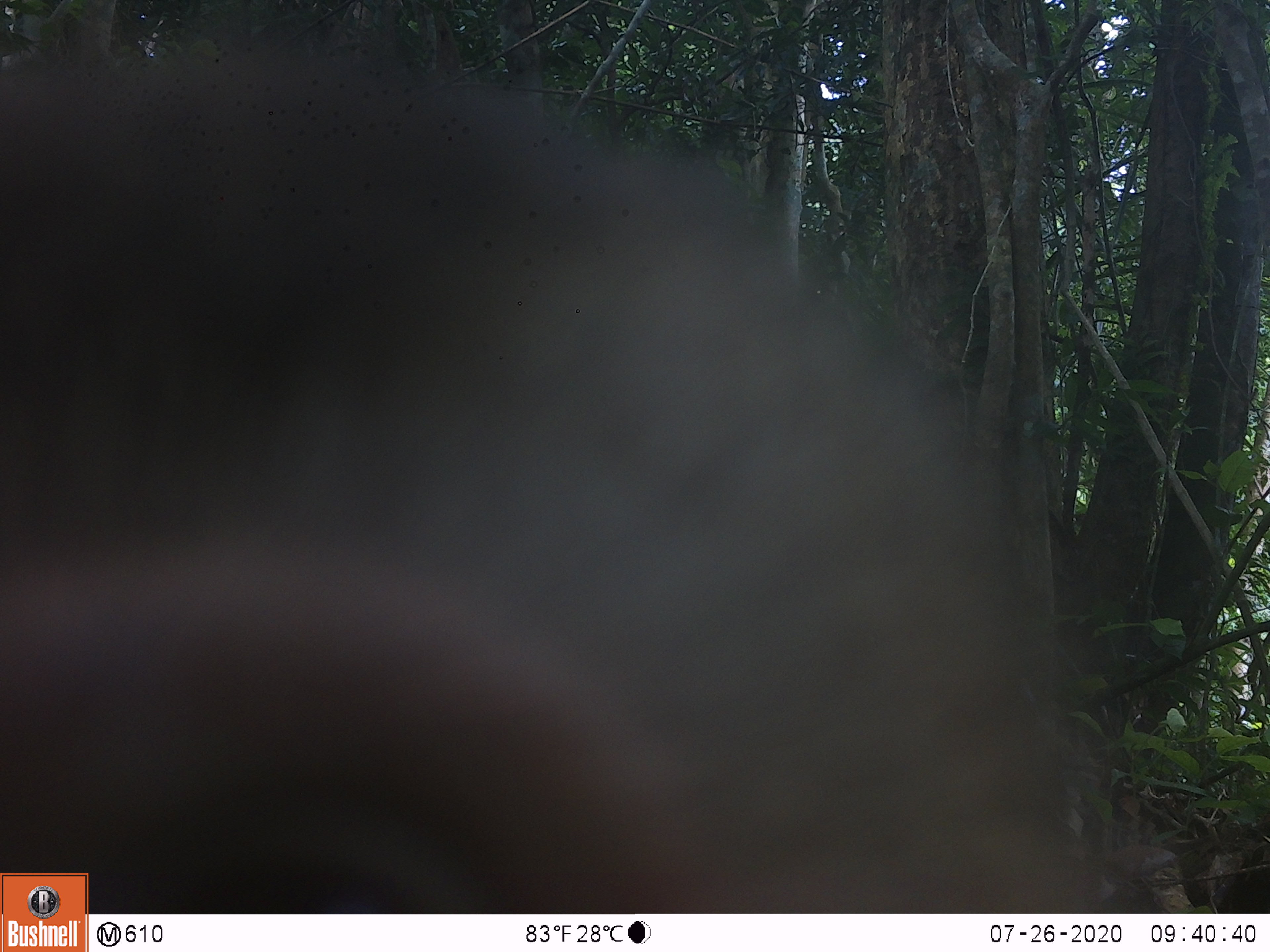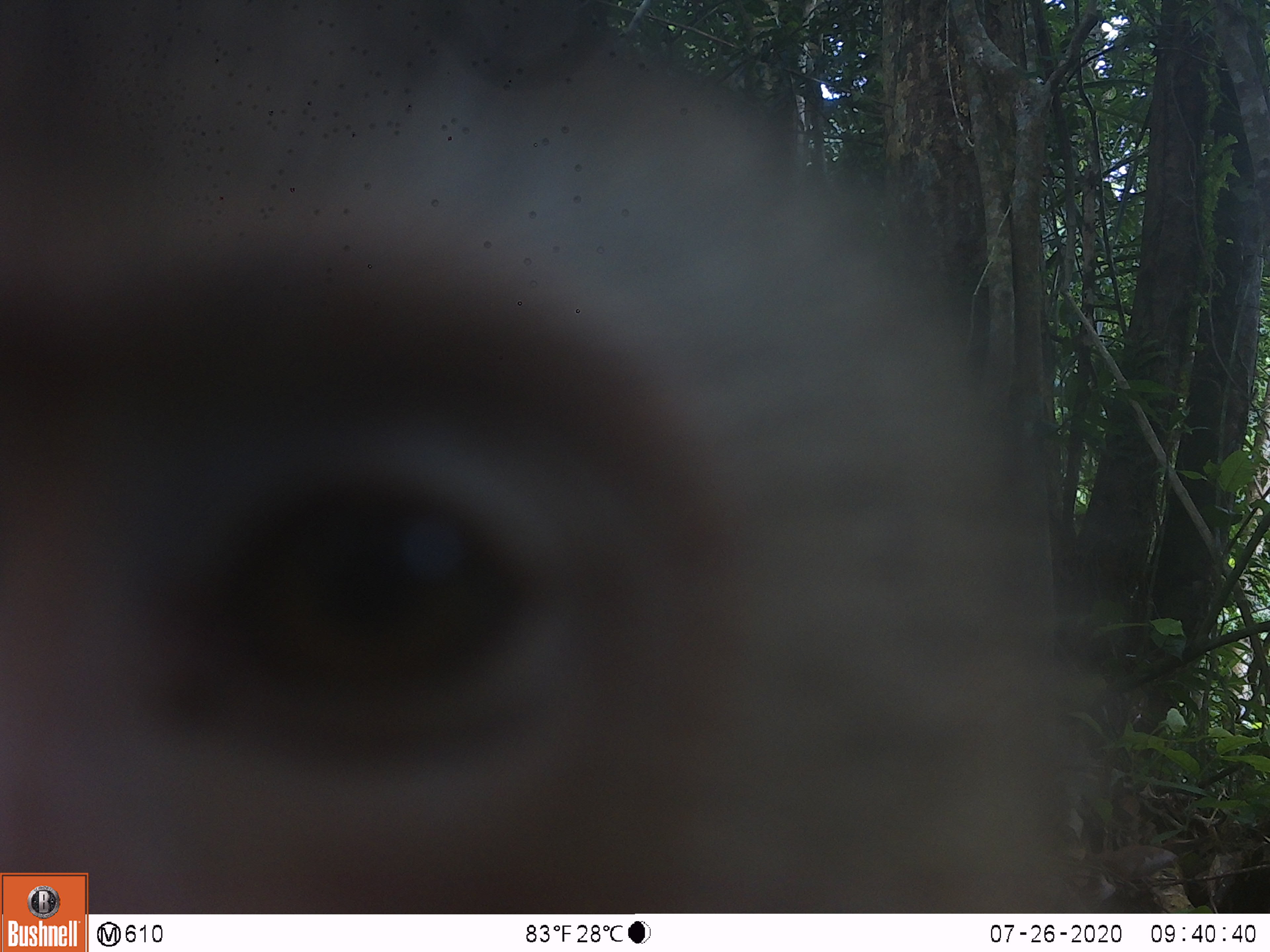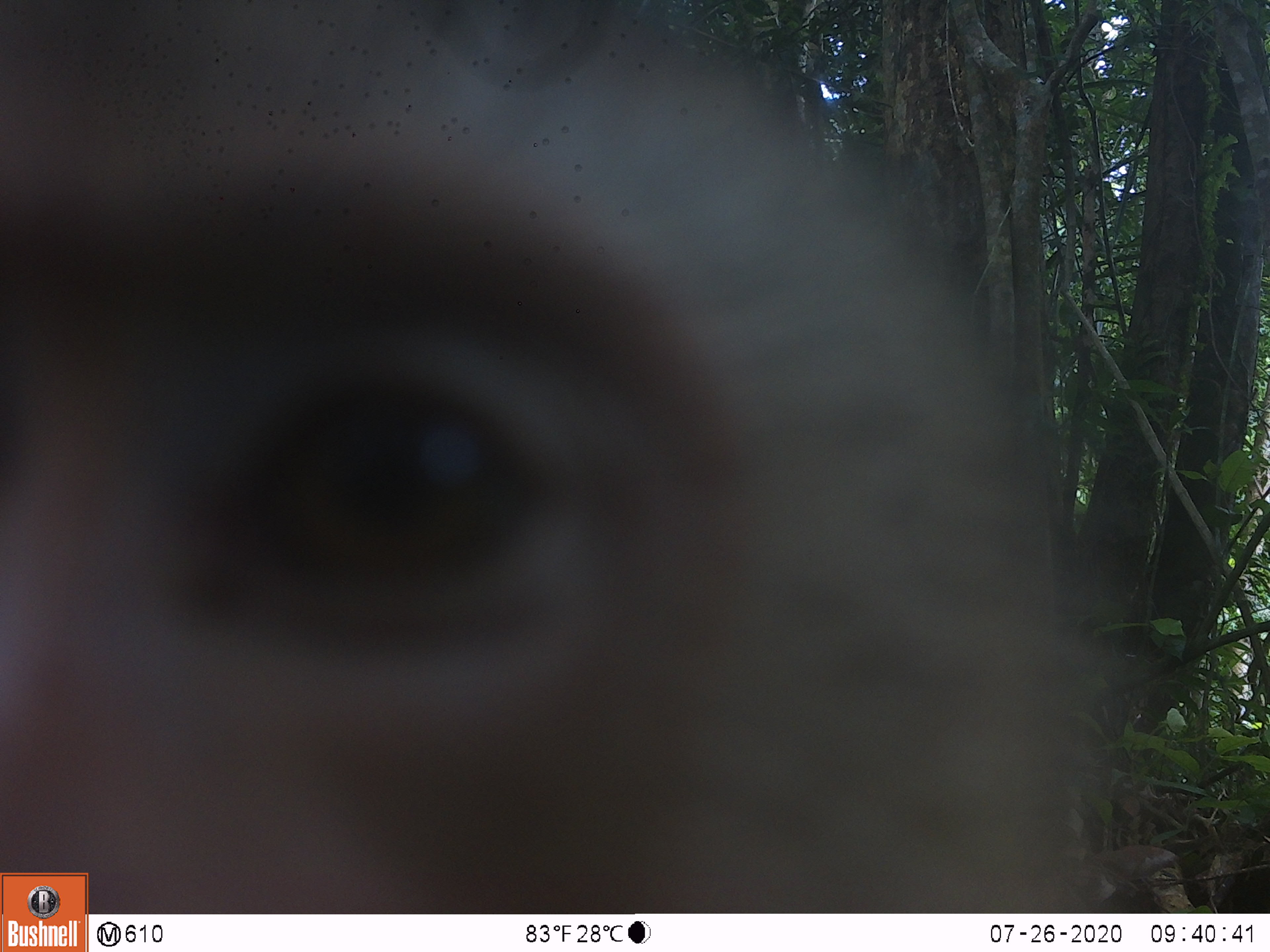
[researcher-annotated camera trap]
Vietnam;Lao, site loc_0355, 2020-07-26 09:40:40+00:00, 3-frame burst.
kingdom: Animalia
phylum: Chordata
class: Mammalia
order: Primates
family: Cercopithecidae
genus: Macaca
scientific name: Macaca nemestrina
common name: pig-tailed macaque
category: pig tailed macaque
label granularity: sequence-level